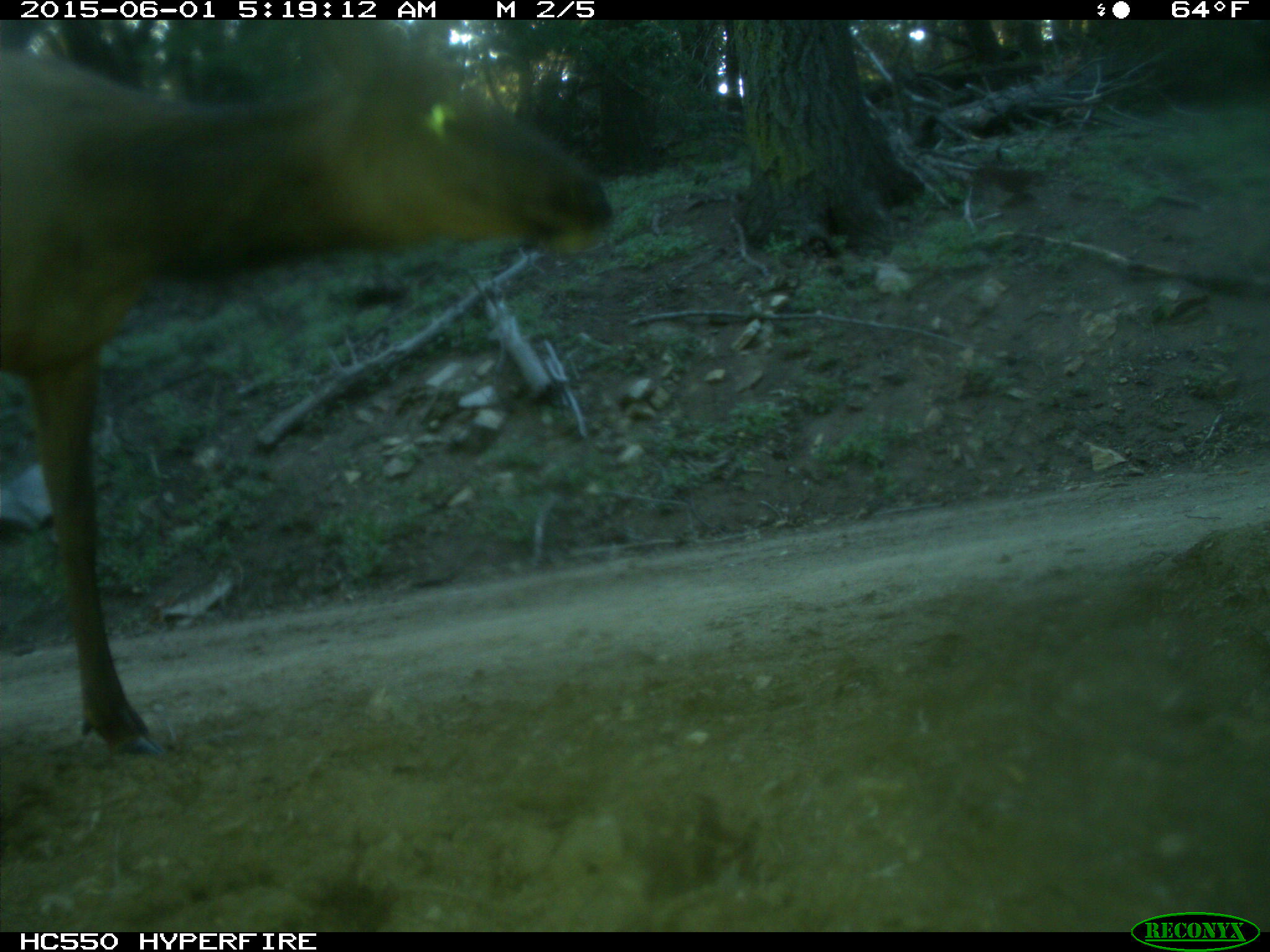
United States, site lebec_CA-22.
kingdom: Animalia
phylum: Chordata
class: Mammalia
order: Artiodactyla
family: Cervidae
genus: Cervus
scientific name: Cervus canadensis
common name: elk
Cervus canadensis (elk).